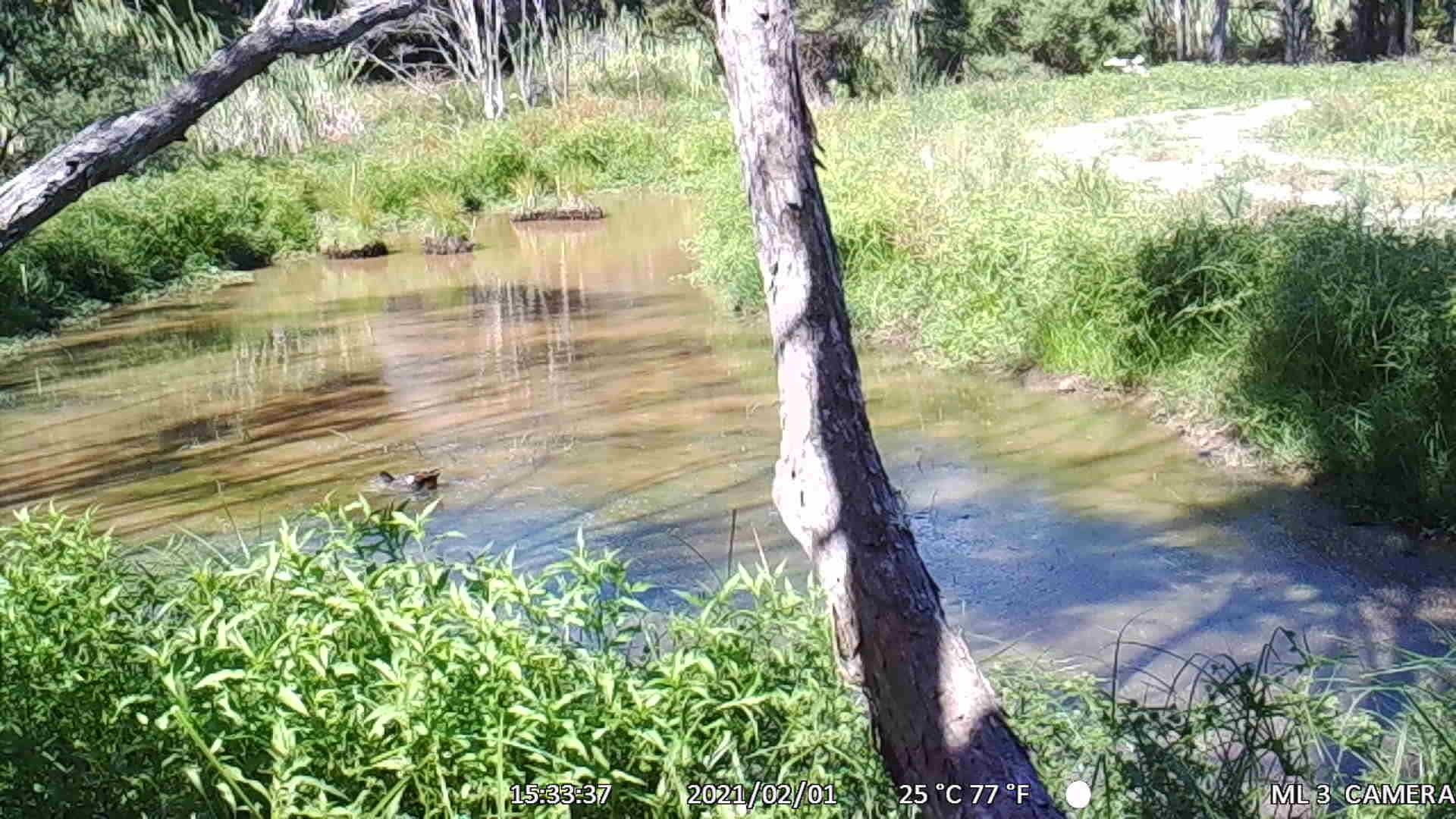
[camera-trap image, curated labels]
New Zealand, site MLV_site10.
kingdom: Animalia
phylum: Chordata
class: Aves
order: Anseriformes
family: Anatidae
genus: Tadorna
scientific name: Tadorna variegata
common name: paradise shelduck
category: paradise duck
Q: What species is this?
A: Paradise duck (paradise shelduck) (Tadorna variegata).